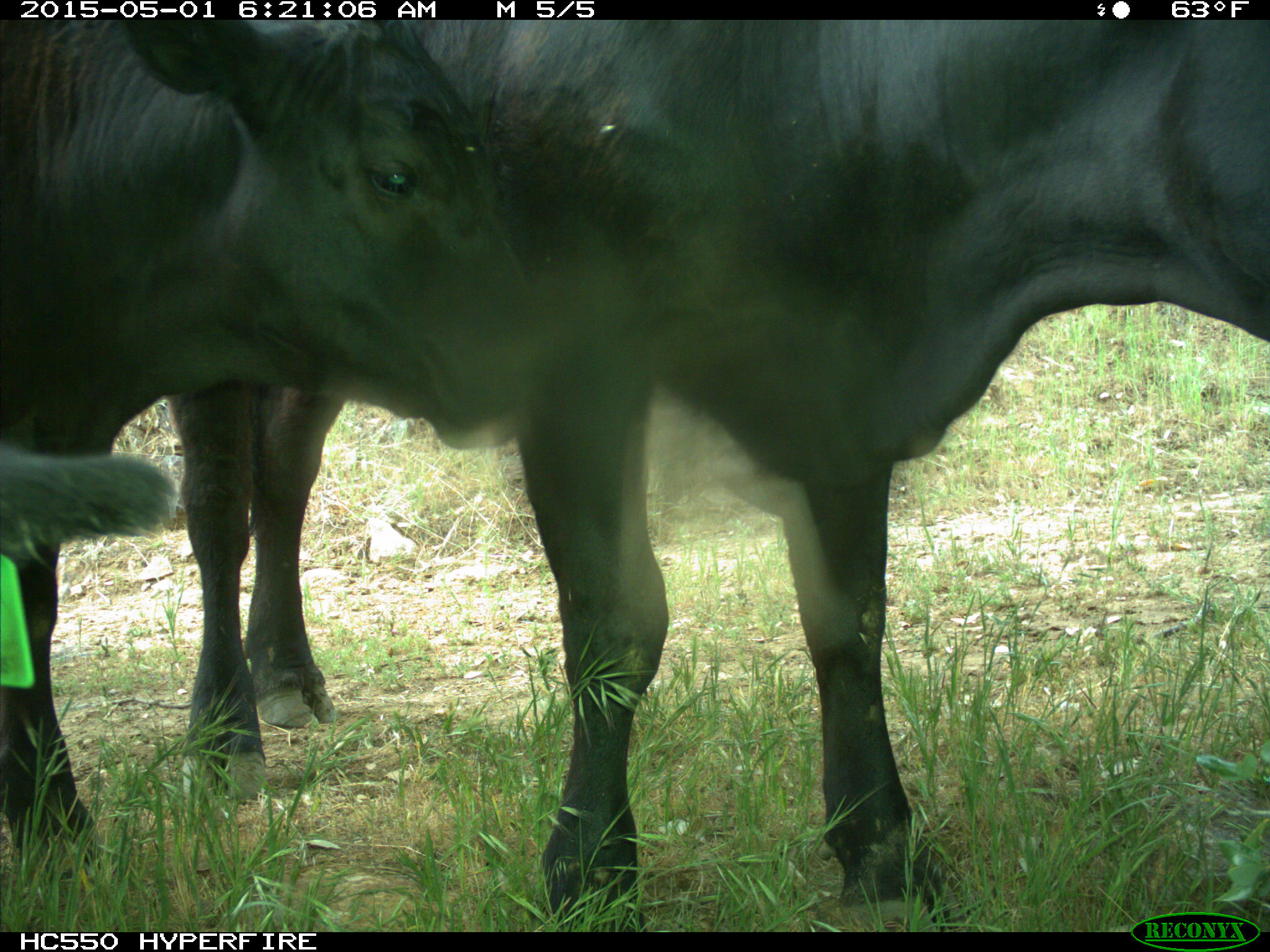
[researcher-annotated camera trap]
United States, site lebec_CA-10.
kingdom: Animalia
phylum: Chordata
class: Mammalia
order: Artiodactyla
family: Bovidae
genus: Bos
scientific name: Bos taurus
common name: domestic cow